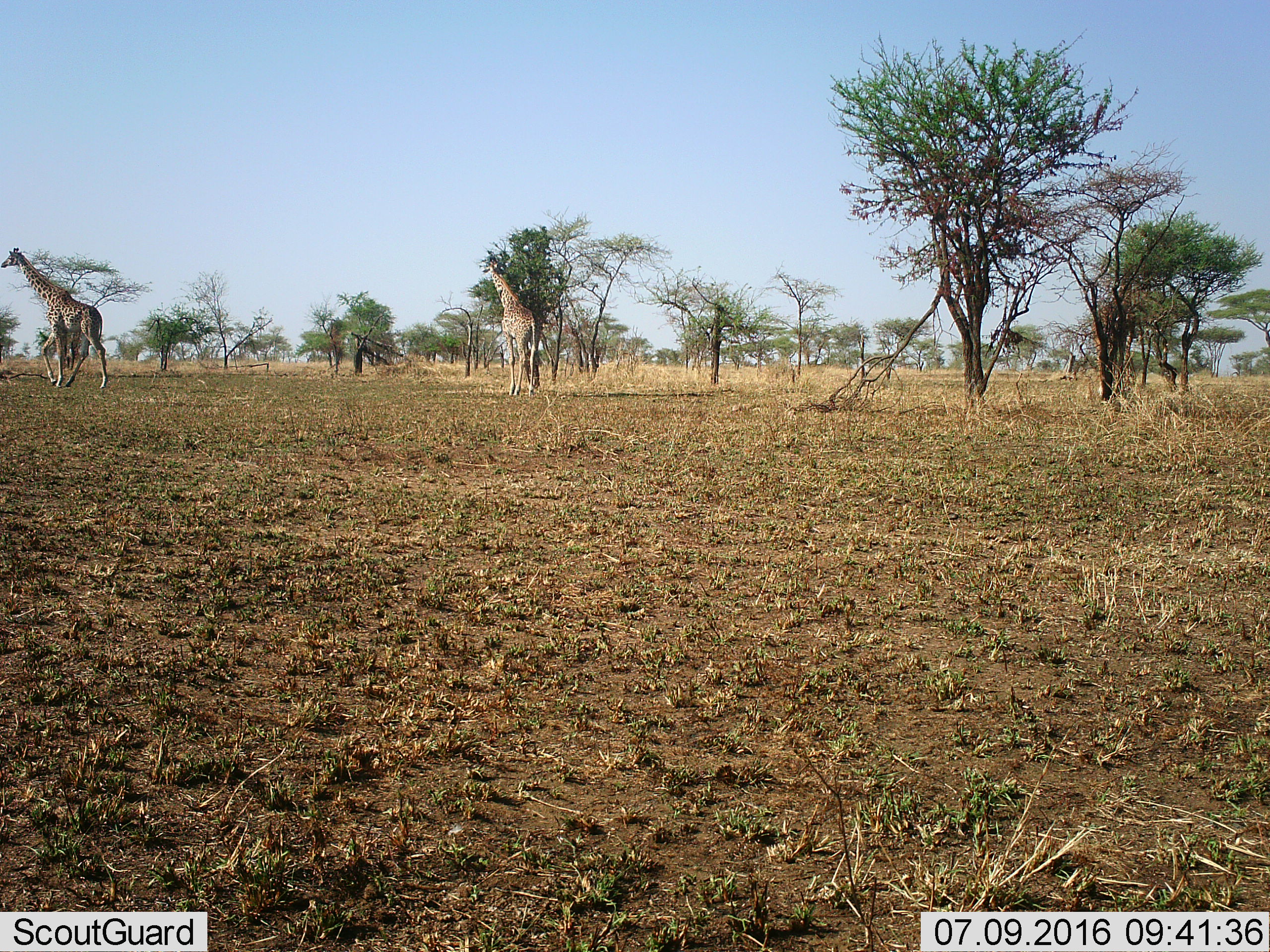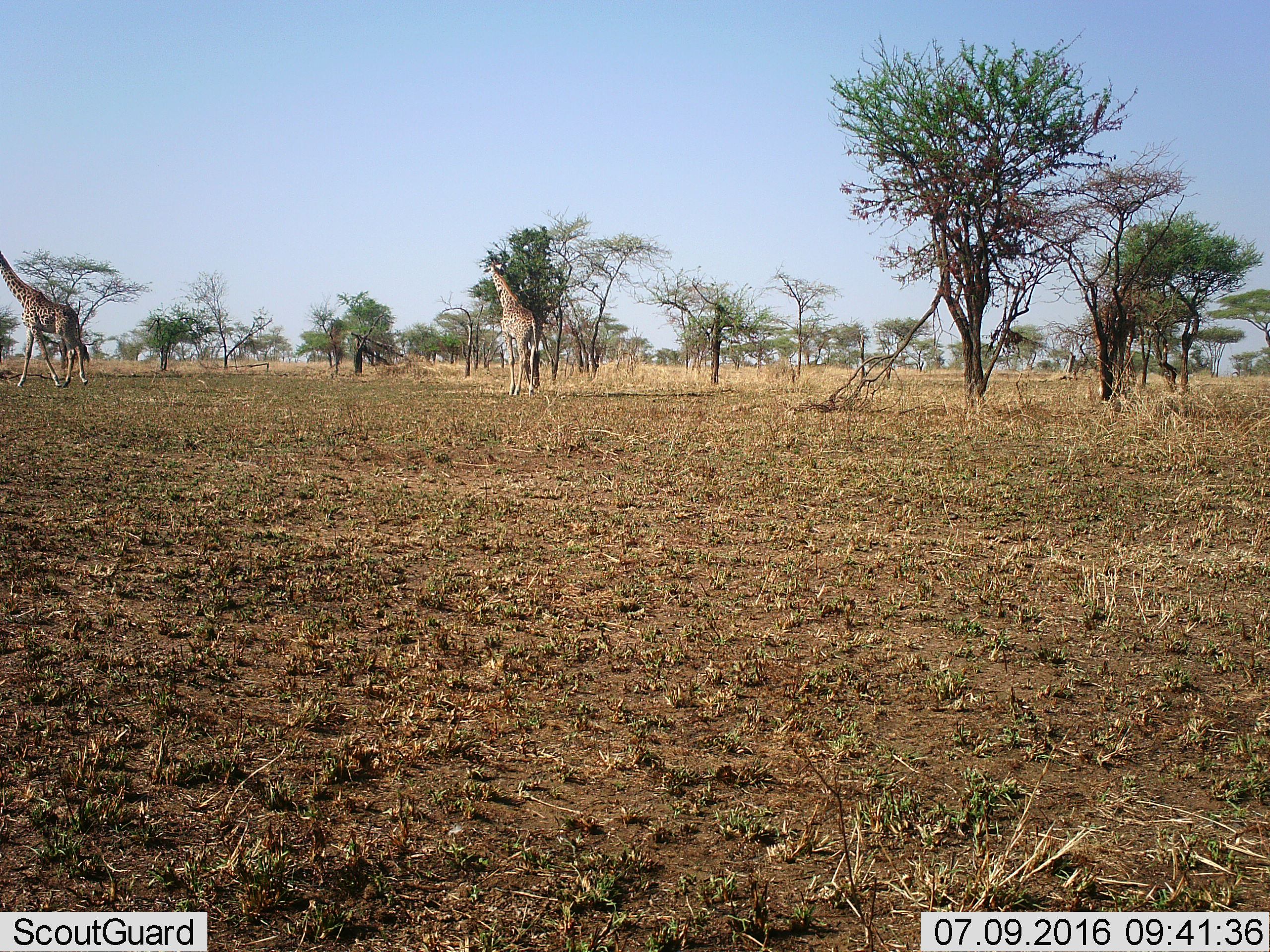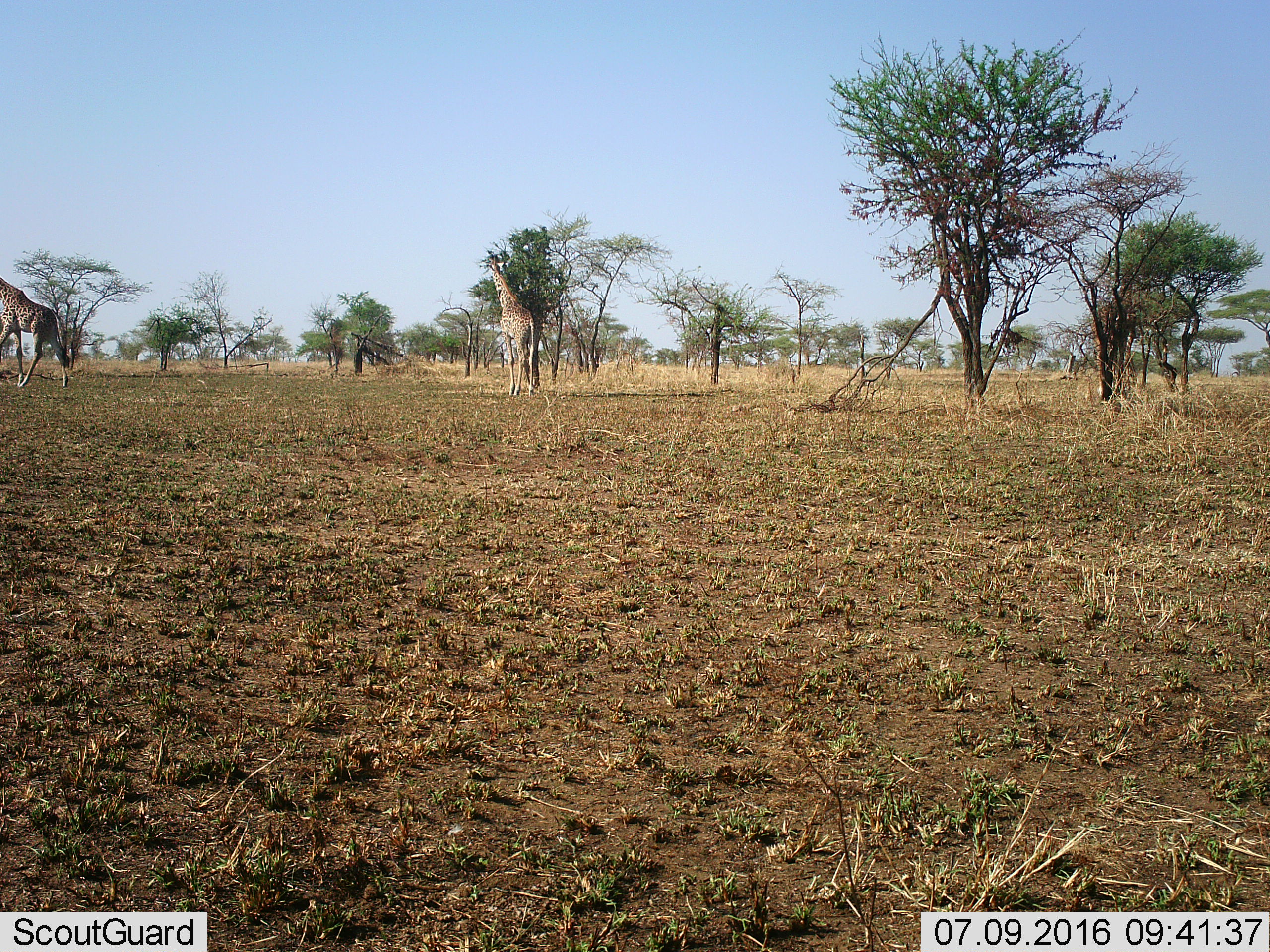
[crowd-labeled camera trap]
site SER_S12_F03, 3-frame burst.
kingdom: Animalia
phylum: Chordata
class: Mammalia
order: Artiodactyla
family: Giraffidae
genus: Giraffa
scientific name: Giraffa camelopardalis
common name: giraffe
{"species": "giraffe (Giraffa camelopardalis)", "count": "2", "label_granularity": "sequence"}